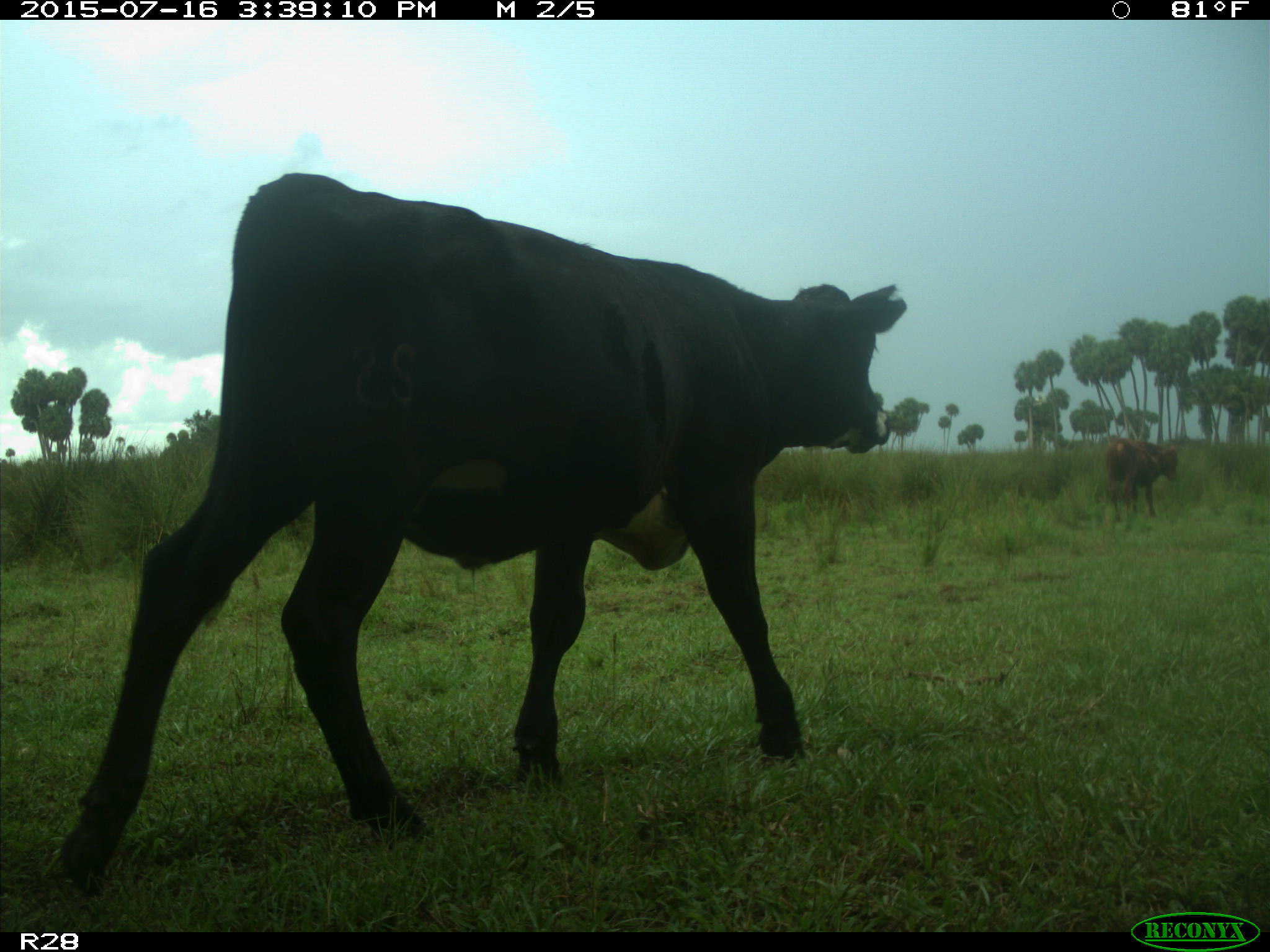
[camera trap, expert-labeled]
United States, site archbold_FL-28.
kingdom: Animalia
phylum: Chordata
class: Mammalia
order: Artiodactyla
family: Bovidae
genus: Bos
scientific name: Bos taurus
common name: domestic cow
Bos taurus (domestic cow).